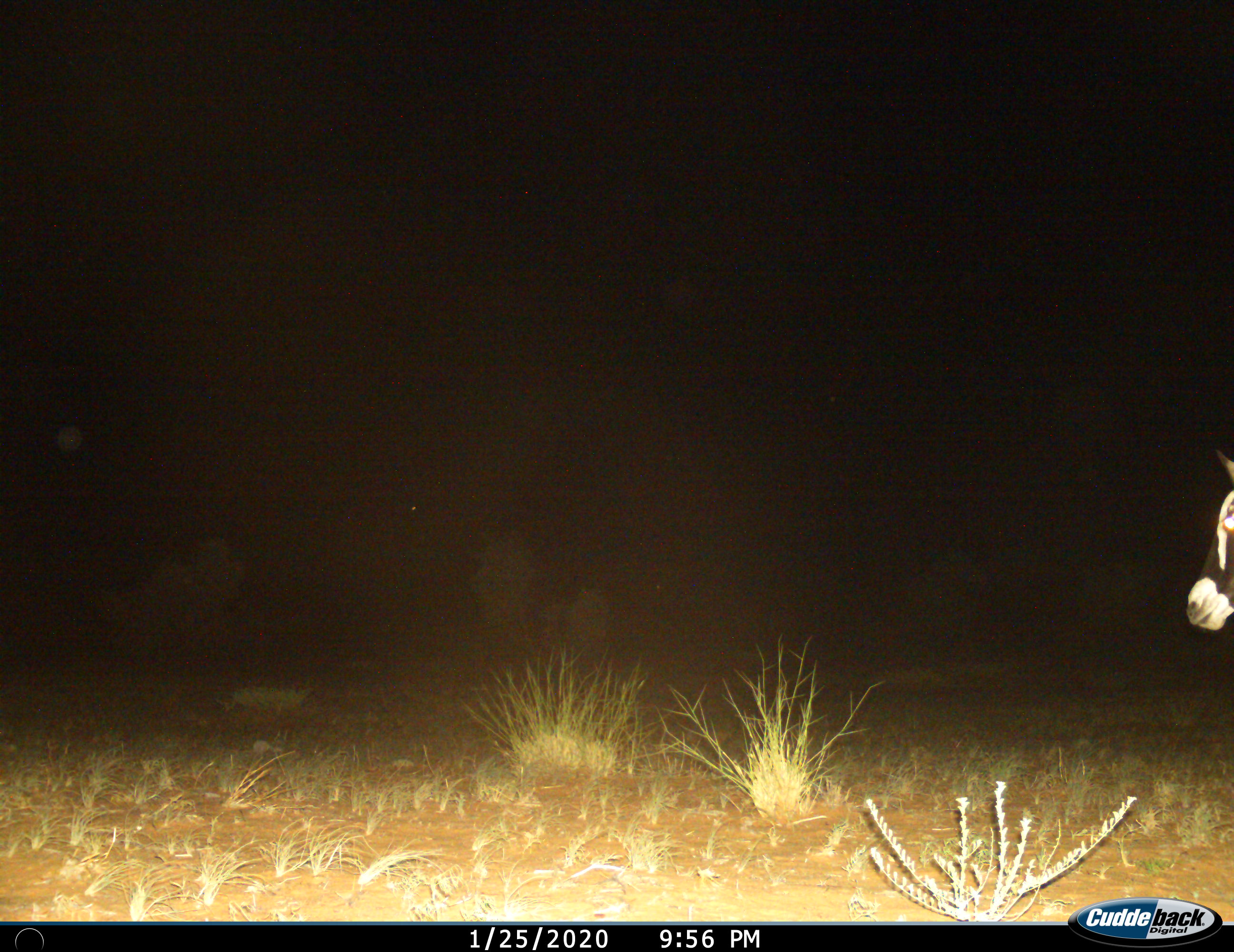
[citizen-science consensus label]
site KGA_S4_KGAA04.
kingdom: Animalia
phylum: Chordata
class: Mammalia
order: Artiodactyla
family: Bovidae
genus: Oryx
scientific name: Oryx gazella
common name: gemsbok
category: oryx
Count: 1.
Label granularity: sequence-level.